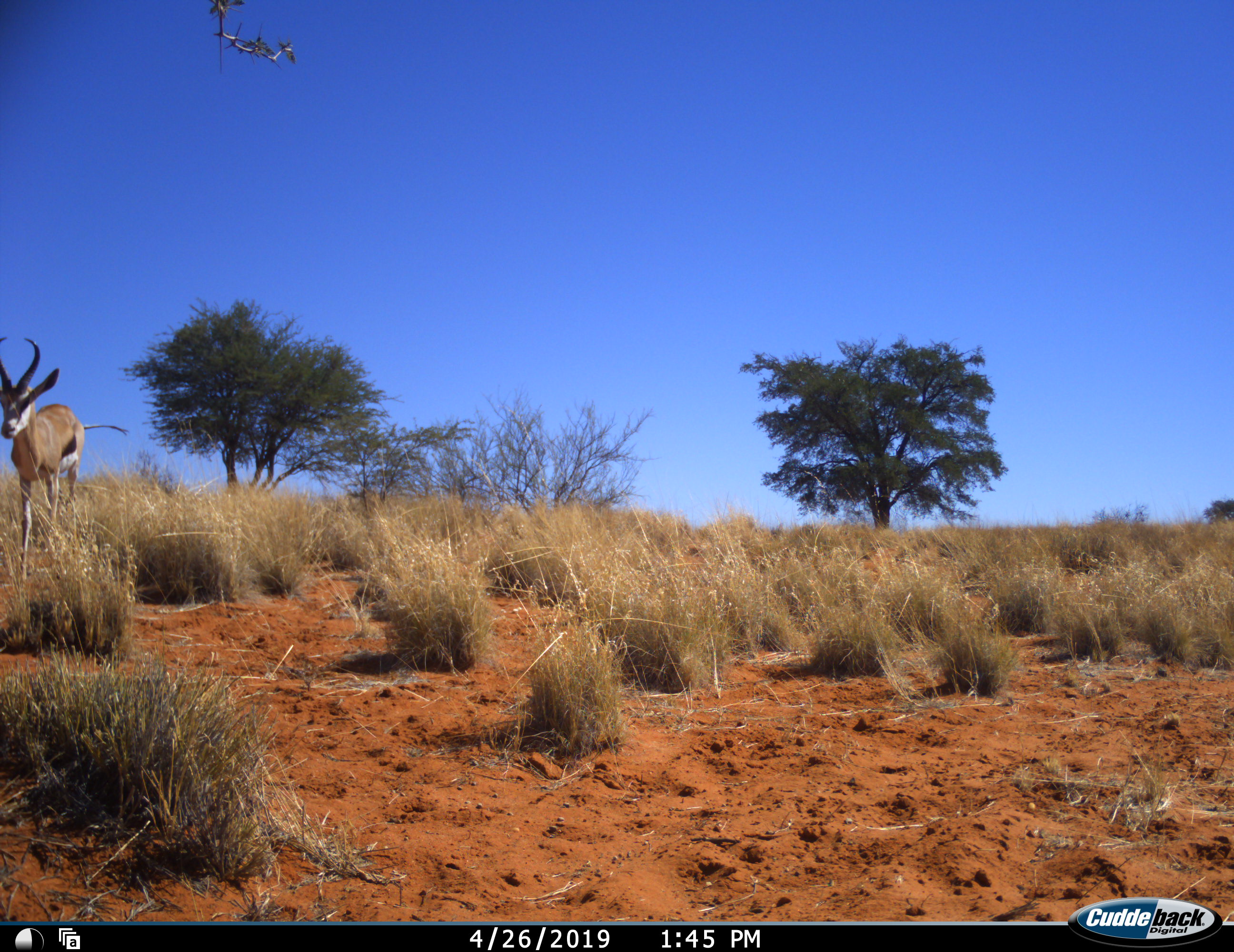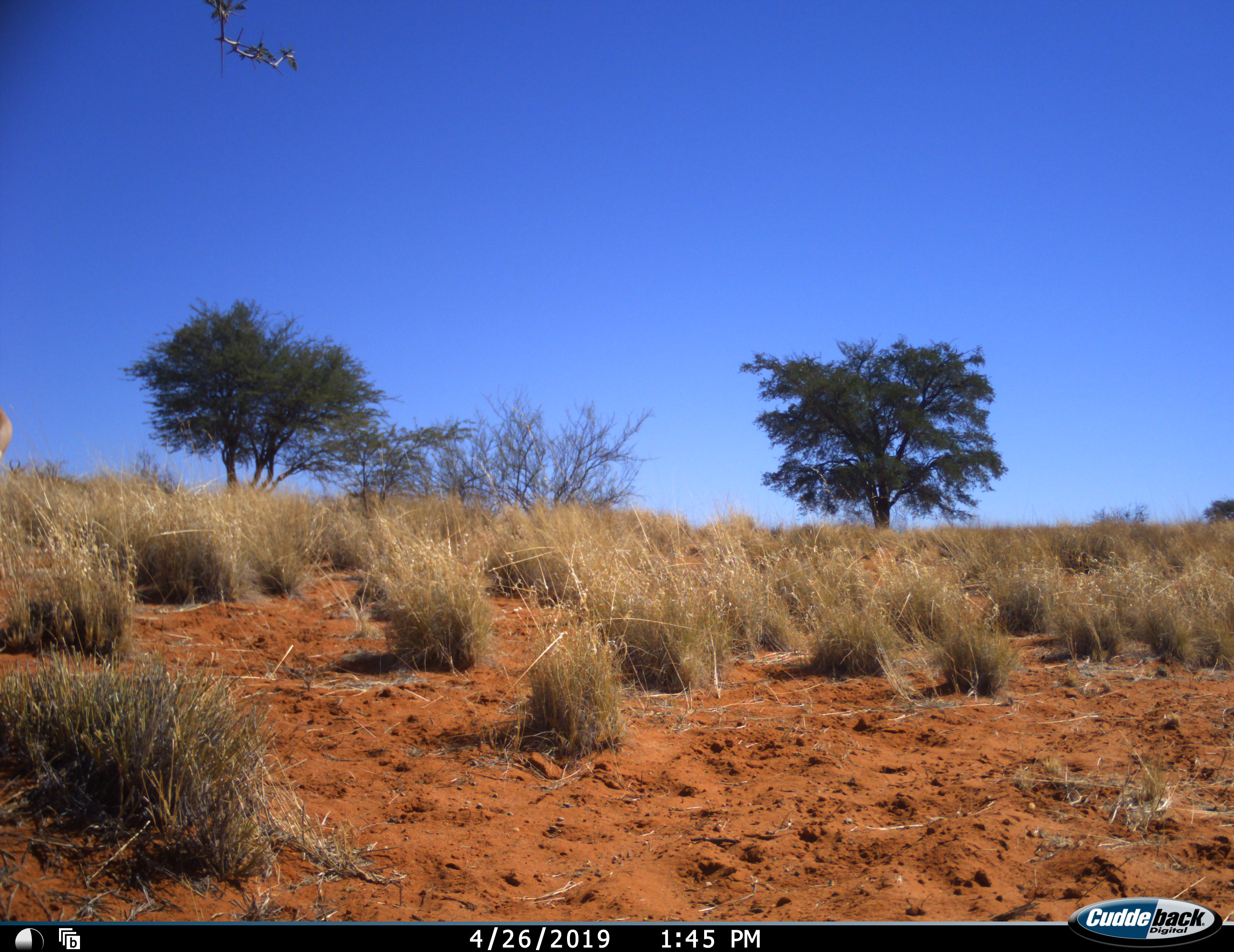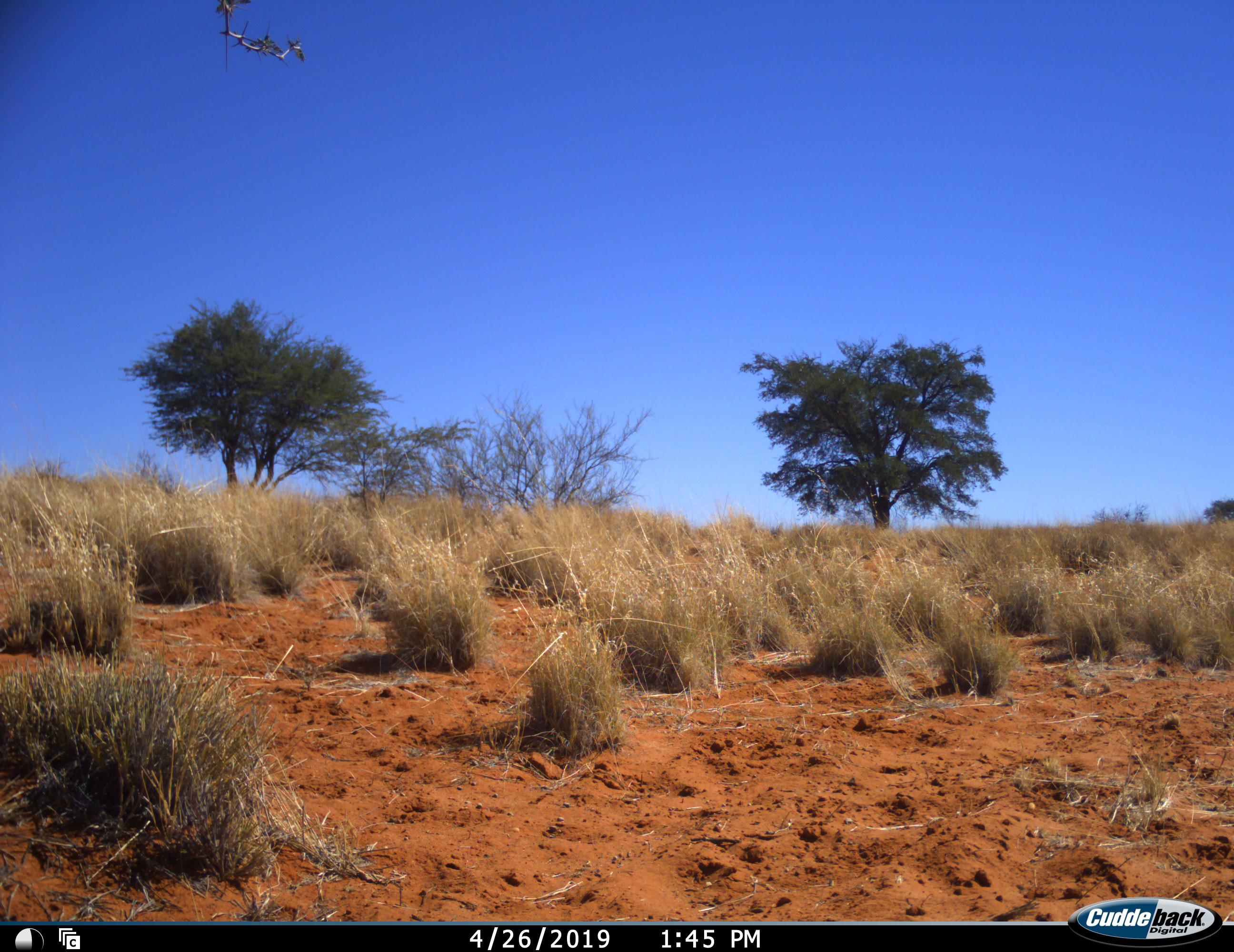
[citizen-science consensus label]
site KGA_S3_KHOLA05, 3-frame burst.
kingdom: Animalia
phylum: Chordata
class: Mammalia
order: Artiodactyla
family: Bovidae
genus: Antidorcas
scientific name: Antidorcas marsupialis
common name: springbok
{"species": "springbok (Antidorcas marsupialis)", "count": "1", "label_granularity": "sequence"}